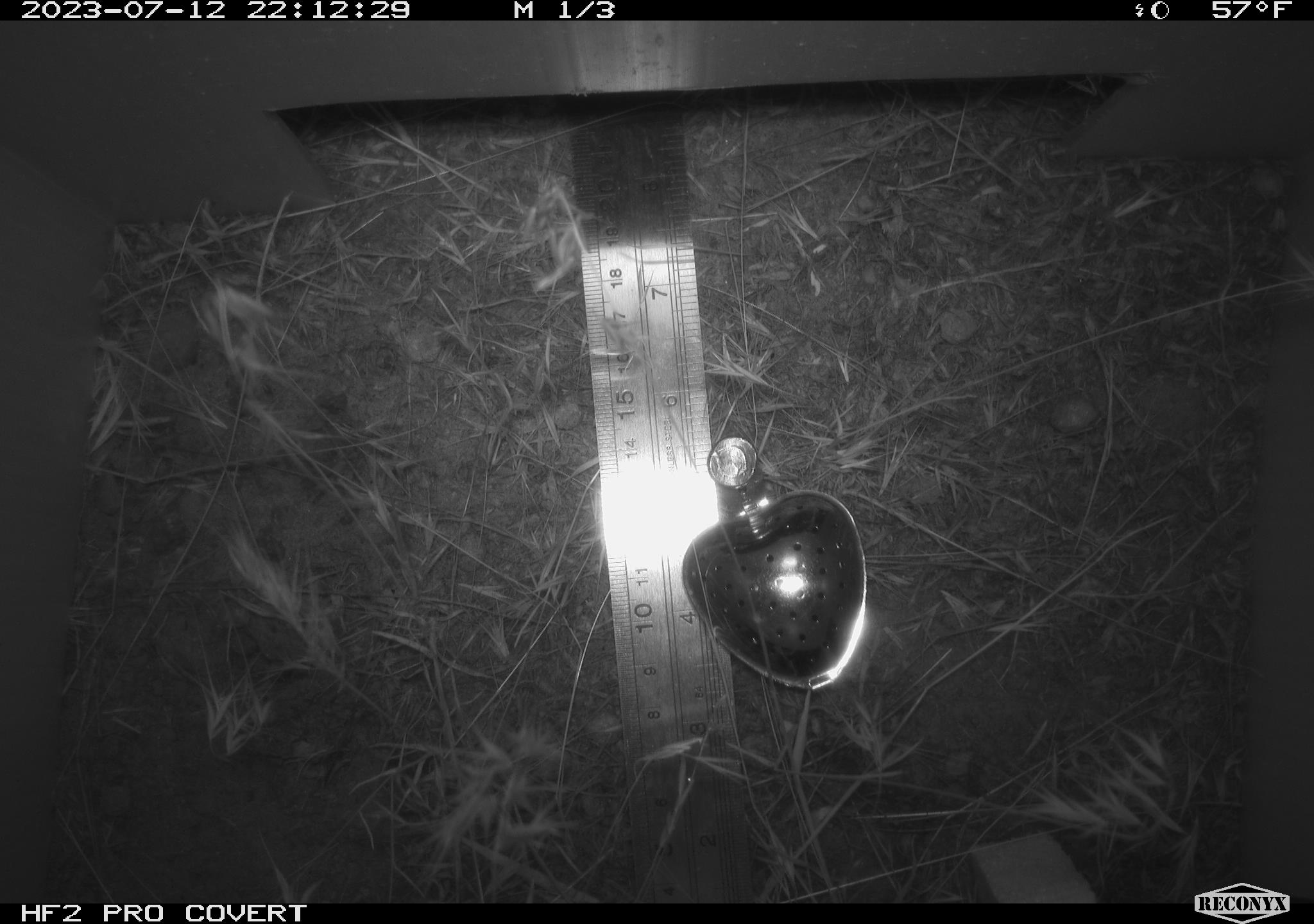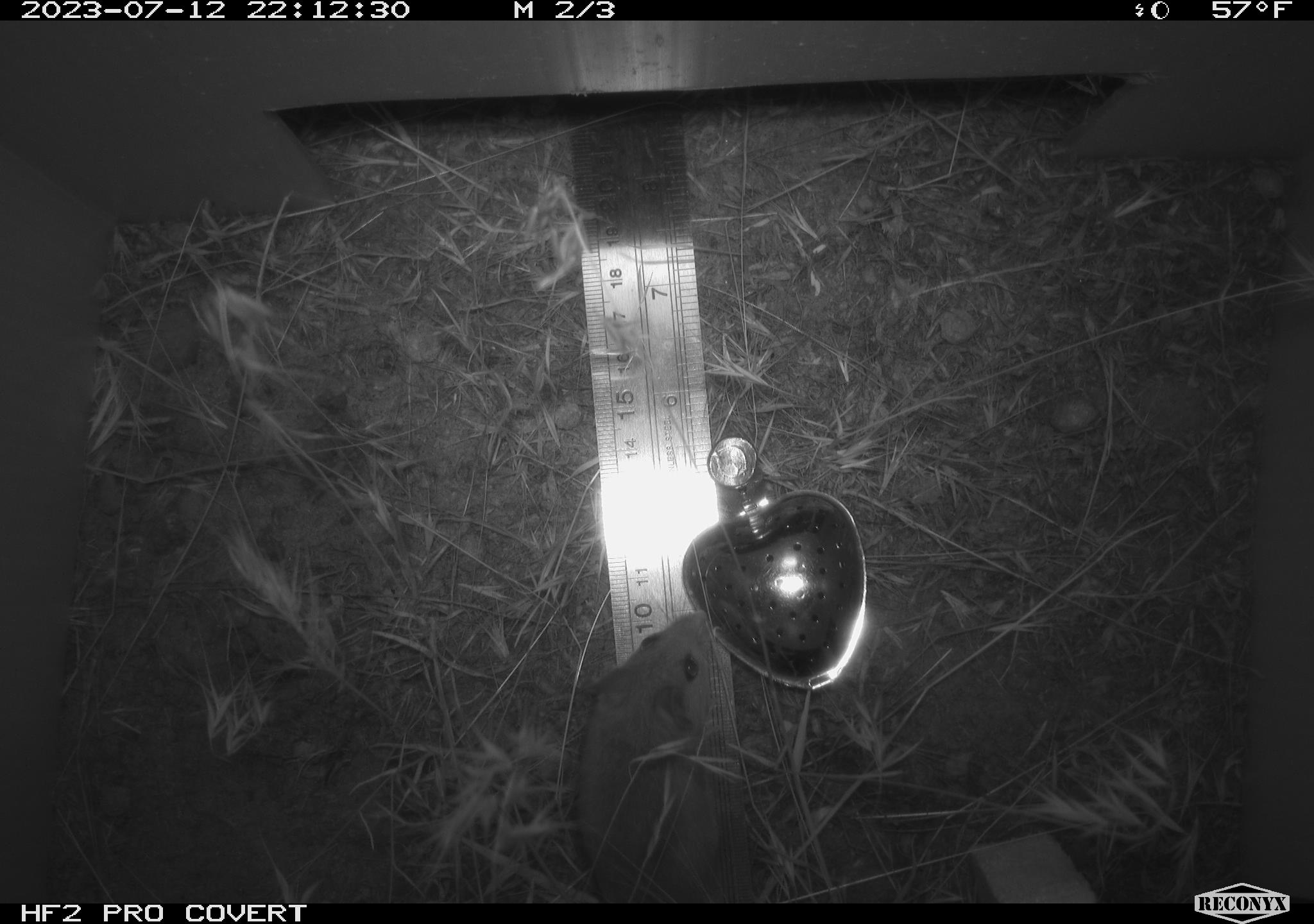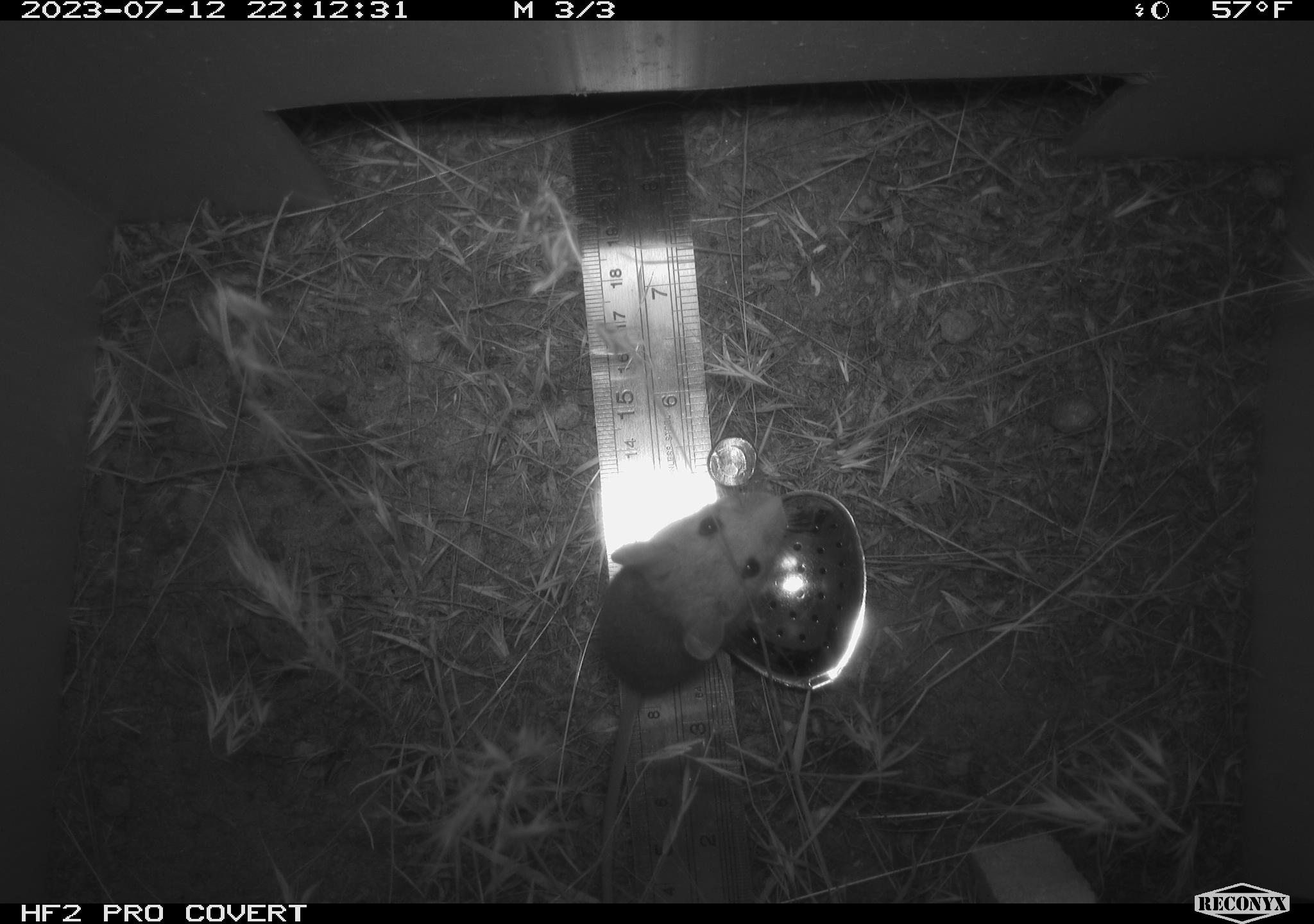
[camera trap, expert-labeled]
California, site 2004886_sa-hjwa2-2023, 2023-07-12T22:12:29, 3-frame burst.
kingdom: Animalia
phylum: Chordata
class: Mammalia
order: Rodentia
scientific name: Rodentia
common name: mouse species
Mouse species (Rodentia).